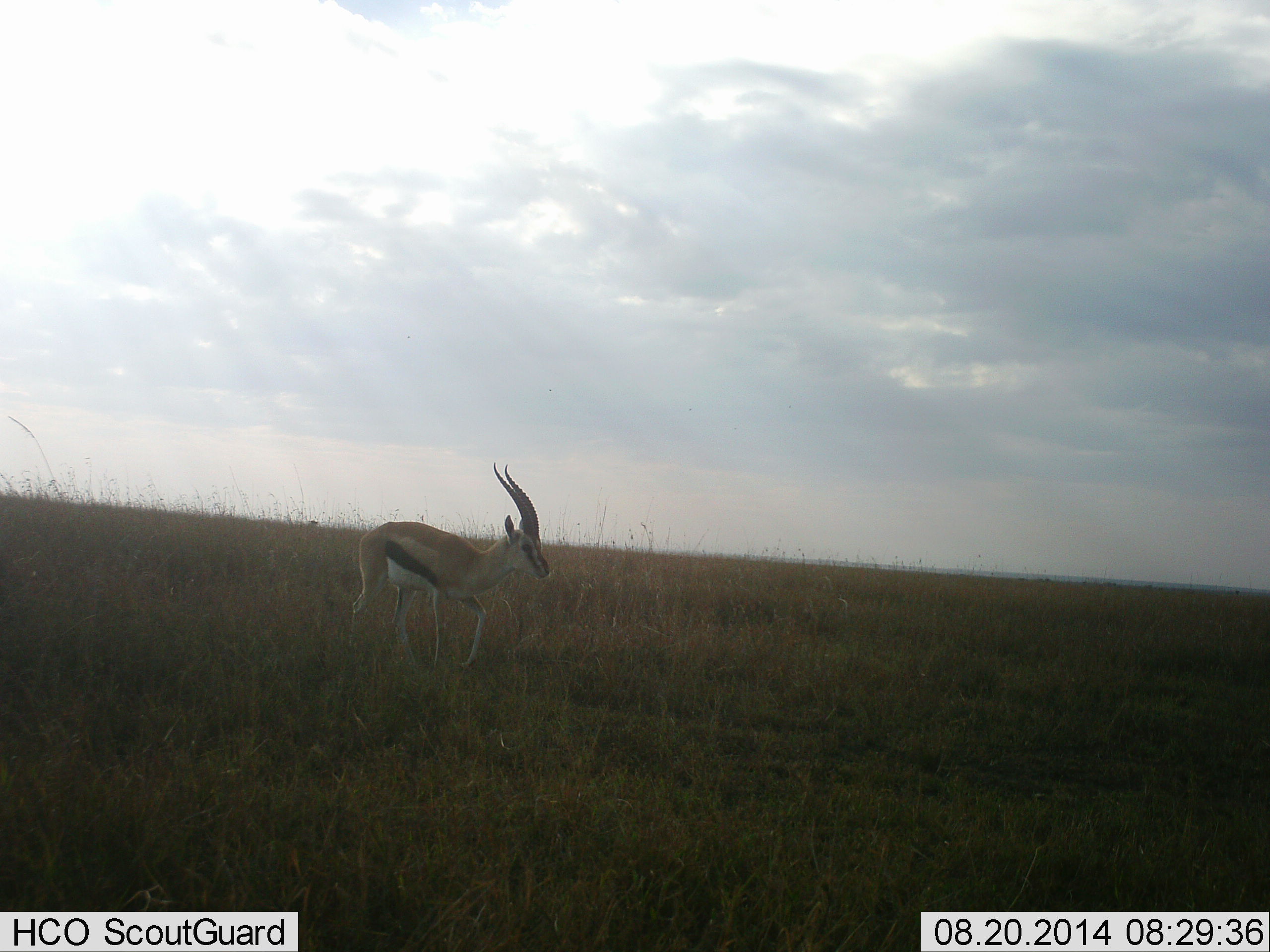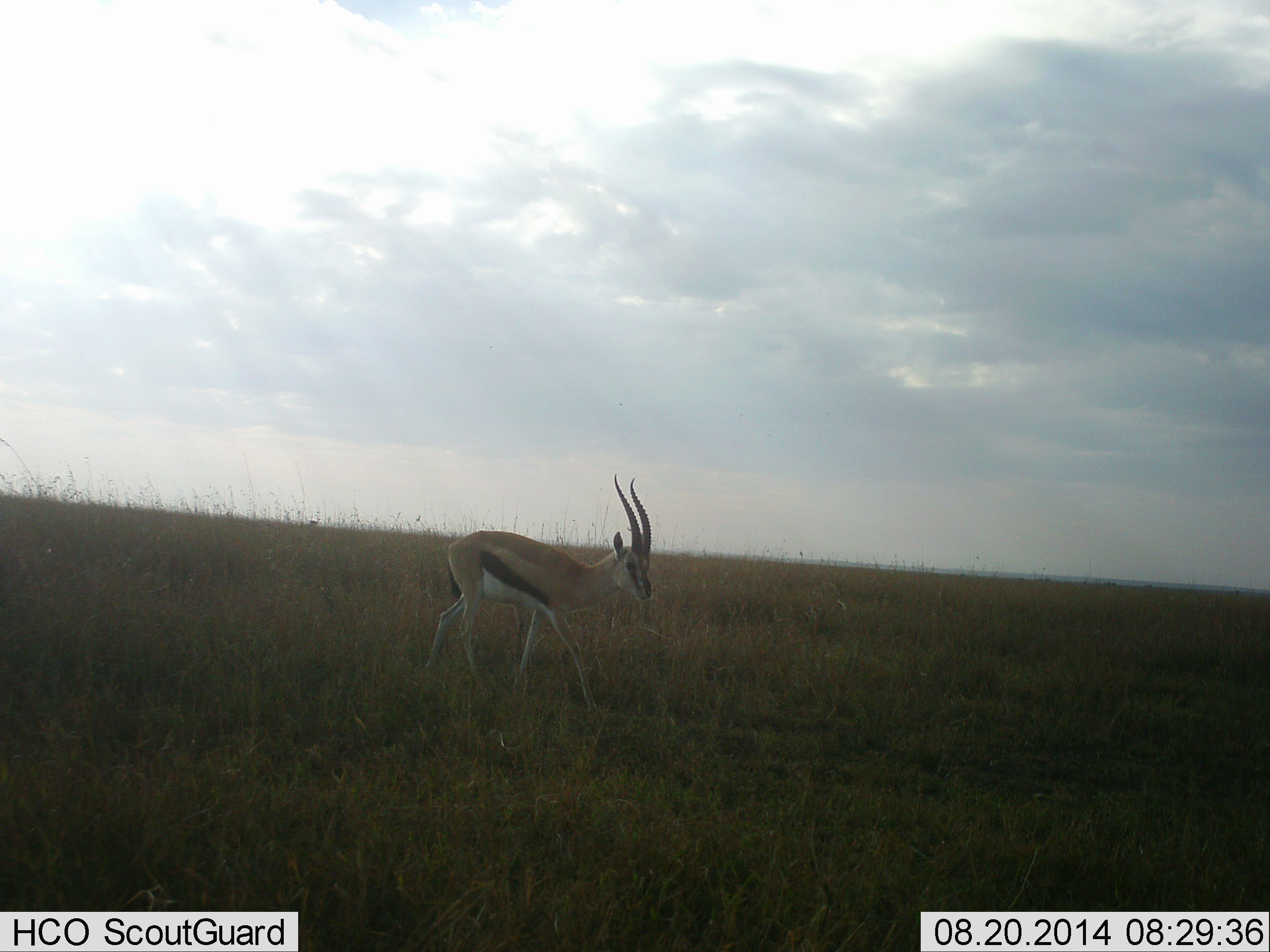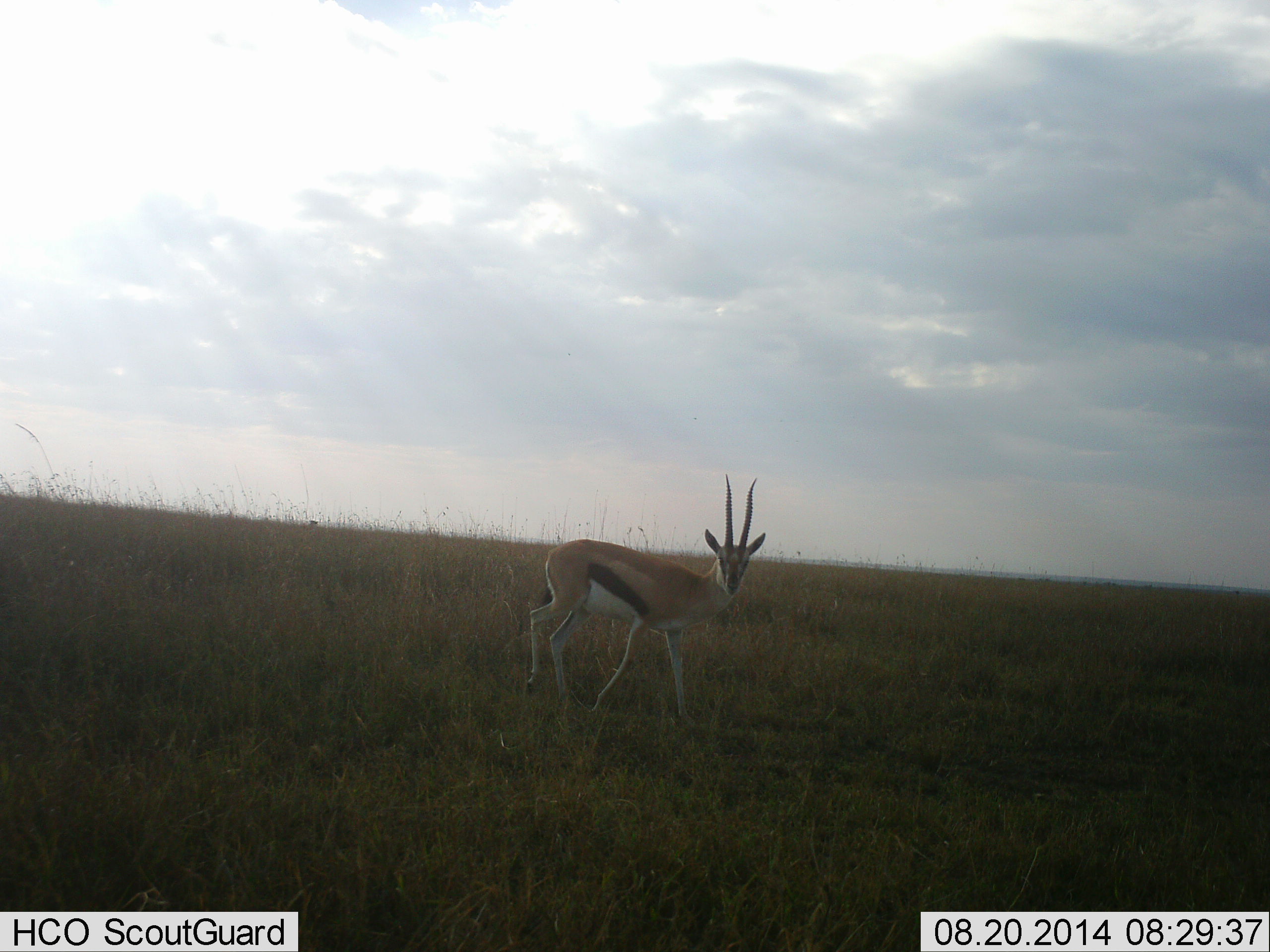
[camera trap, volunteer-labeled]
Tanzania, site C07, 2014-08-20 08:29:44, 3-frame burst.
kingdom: Animalia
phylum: Chordata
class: Mammalia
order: Artiodactyla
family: Bovidae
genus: Eudorcas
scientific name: Eudorcas thomsonii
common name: thomson's gazelle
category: gazellethomsons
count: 1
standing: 10%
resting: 0%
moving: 90%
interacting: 0%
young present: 0%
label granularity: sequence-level